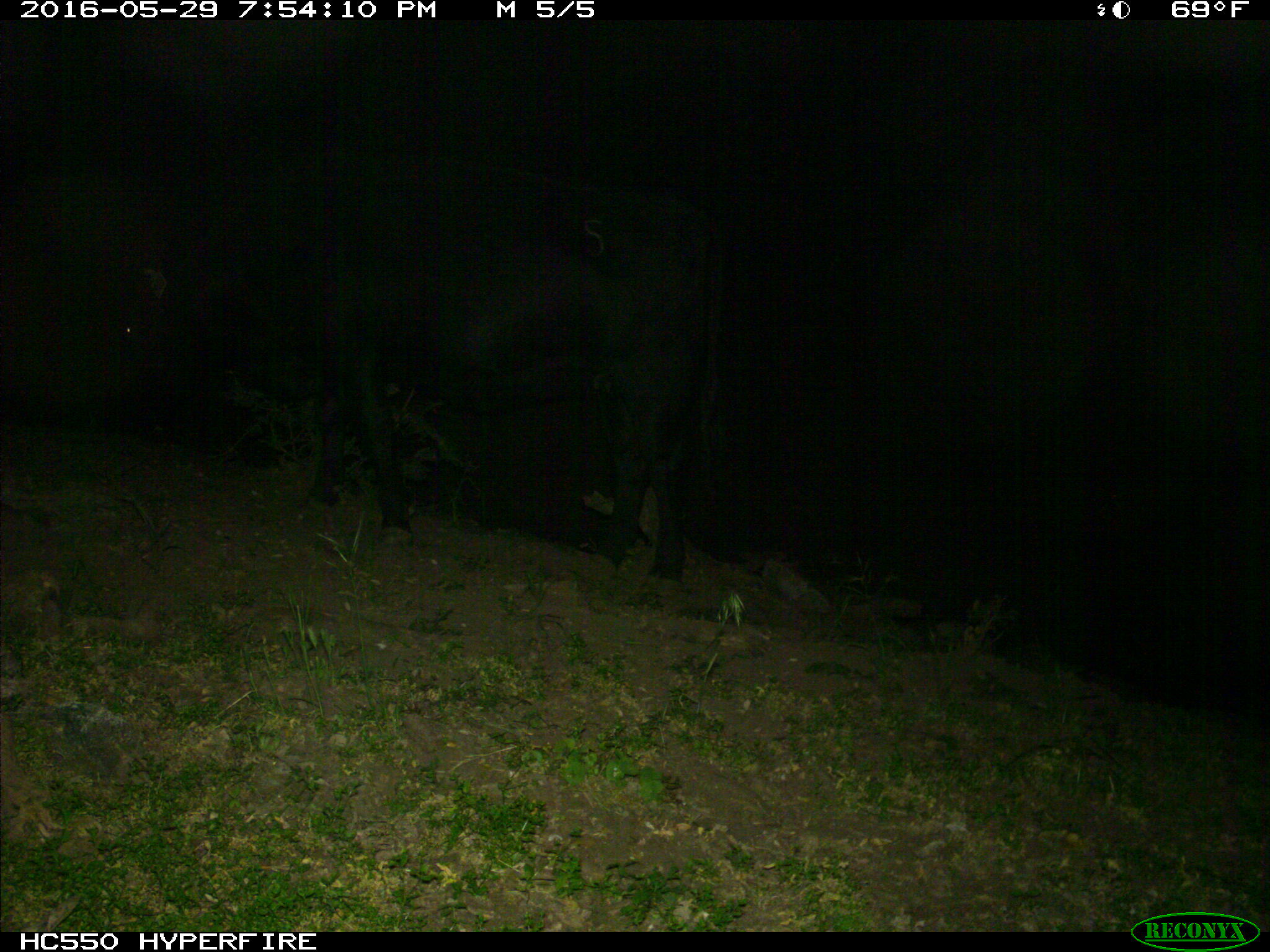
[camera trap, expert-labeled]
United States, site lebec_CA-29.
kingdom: Animalia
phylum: Chordata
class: Mammalia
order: Artiodactyla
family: Bovidae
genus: Bos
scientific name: Bos taurus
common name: domestic cow